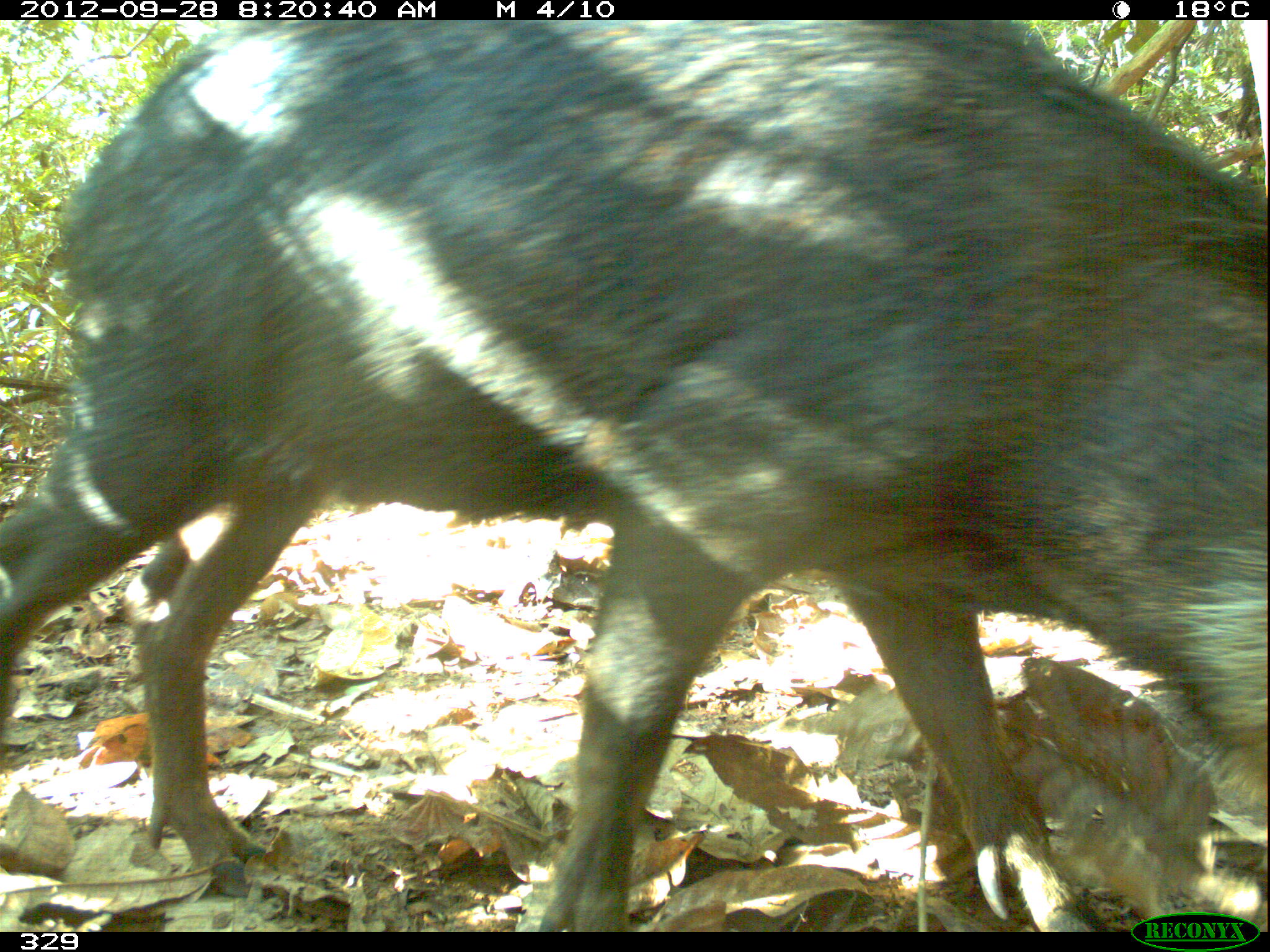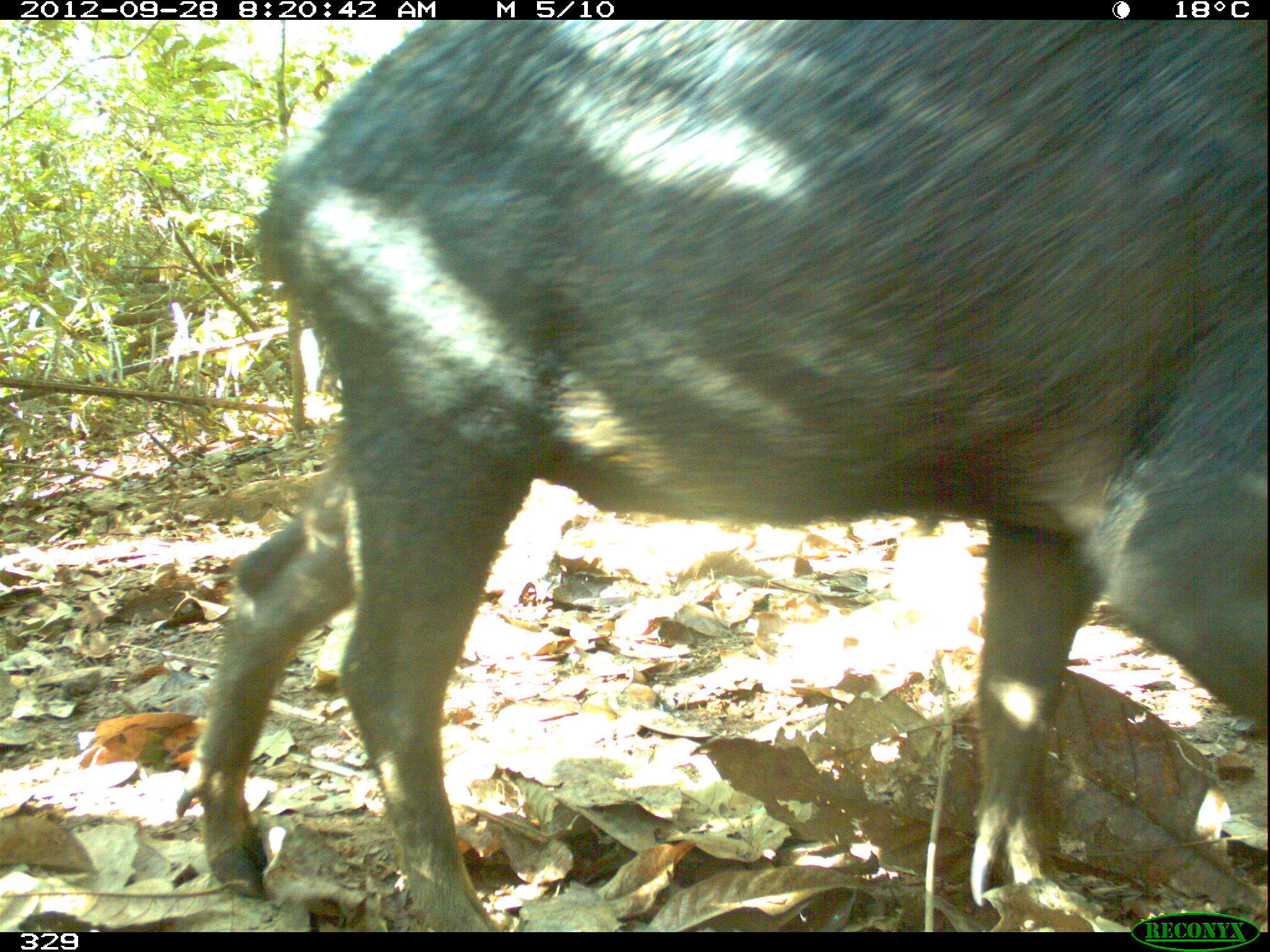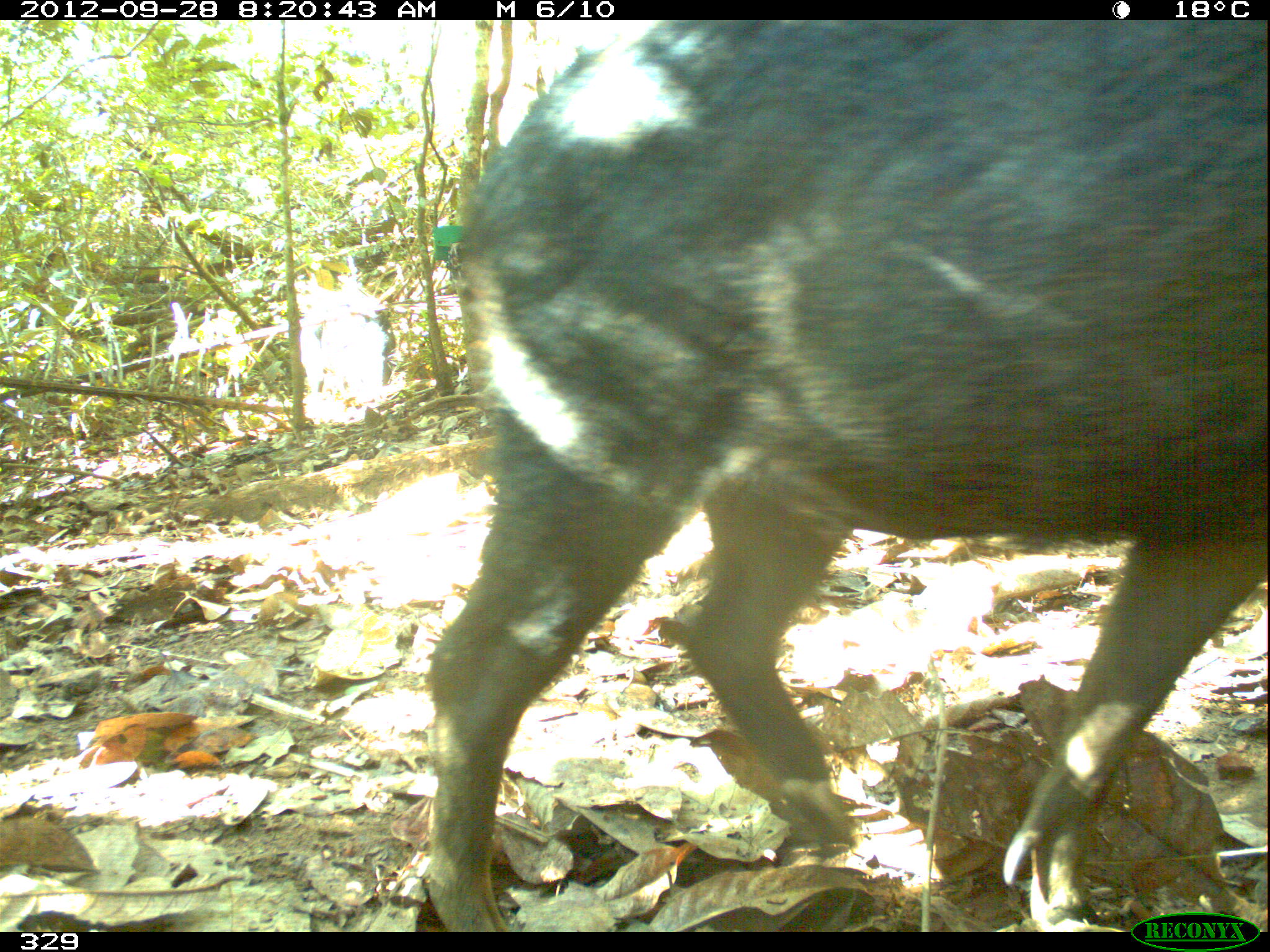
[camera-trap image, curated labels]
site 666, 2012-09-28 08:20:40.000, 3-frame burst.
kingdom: Animalia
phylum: Chordata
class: Mammalia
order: Artiodactyla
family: Tayassuidae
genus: Tayassu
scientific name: Tayassu pecari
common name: white-lipped peccary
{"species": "Tayassu pecari (white-lipped peccary)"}